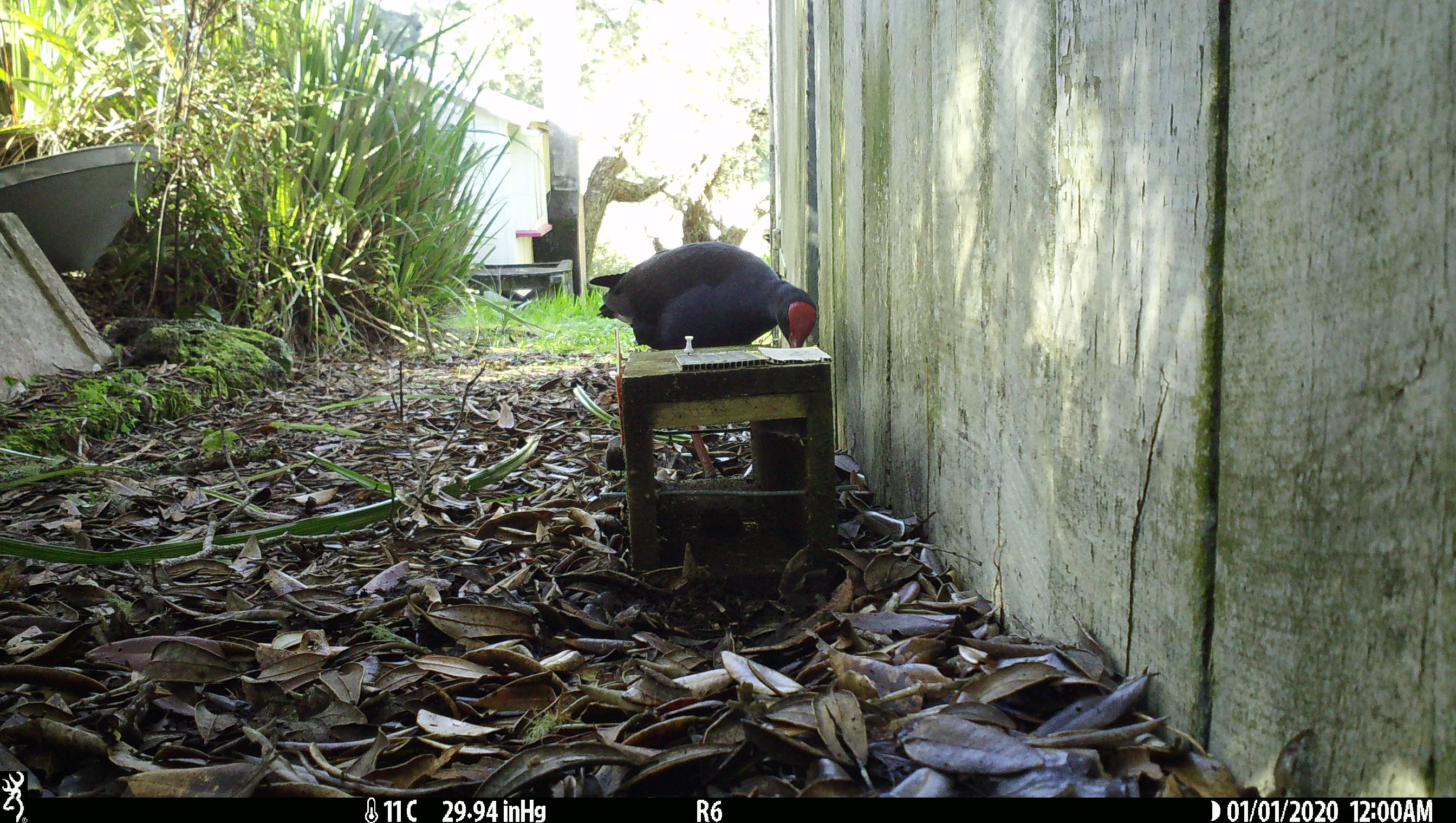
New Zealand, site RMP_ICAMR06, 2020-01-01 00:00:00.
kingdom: Animalia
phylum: Chordata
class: Aves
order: Gruiformes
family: Rallidae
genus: Porphyrio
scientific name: Porphyrio melanotus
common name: australasian swamphen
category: pukeko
Pukeko (australasian swamphen) (Porphyrio melanotus).